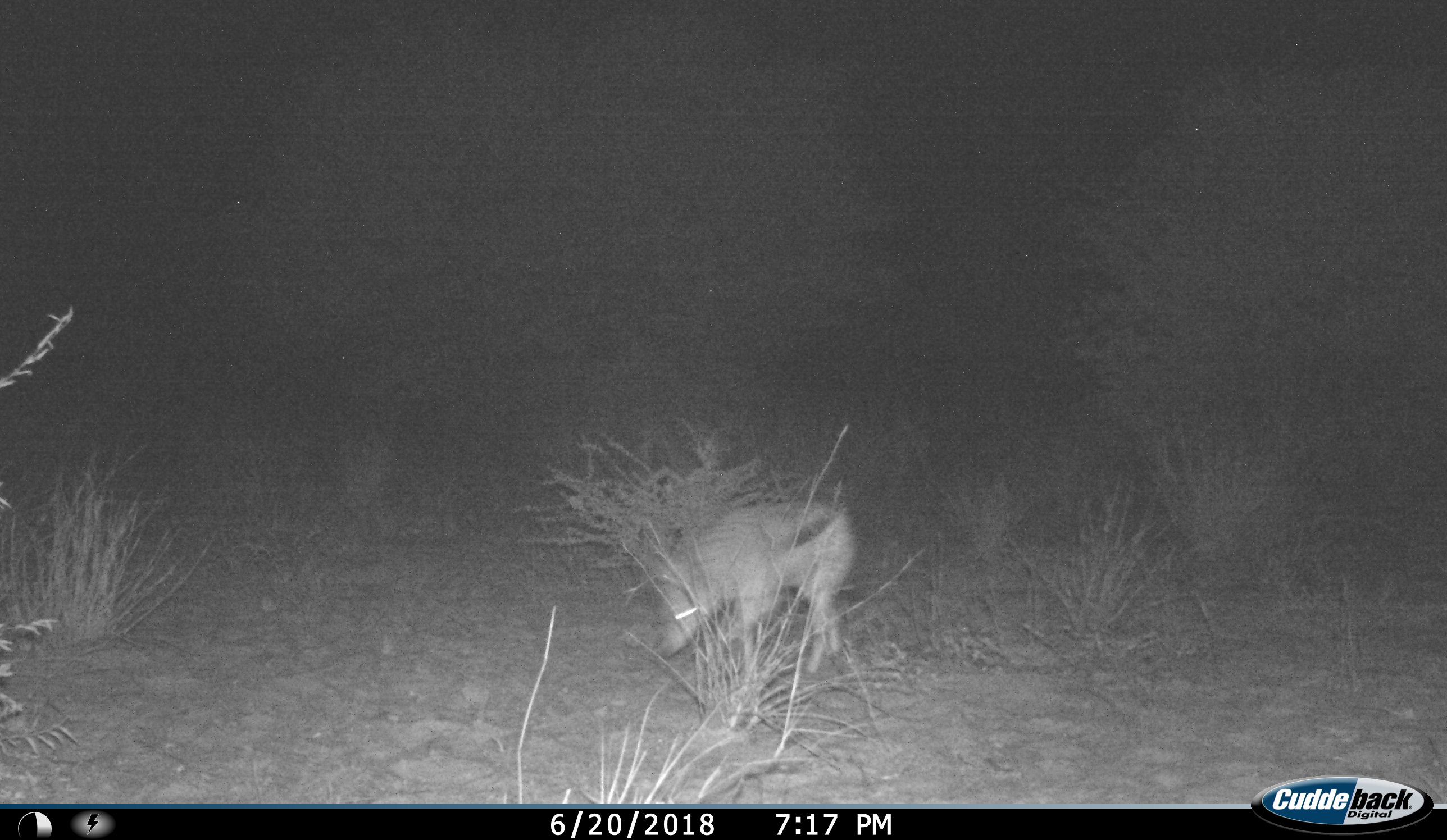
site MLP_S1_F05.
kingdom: Animalia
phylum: Chordata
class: Mammalia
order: Carnivora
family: Canidae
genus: Lupulella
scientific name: Lupulella mesomelas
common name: black-backed jackal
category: jackalblackbacked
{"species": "jackalblackbacked (black-backed jackal) (Lupulella mesomelas)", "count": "1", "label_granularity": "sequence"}